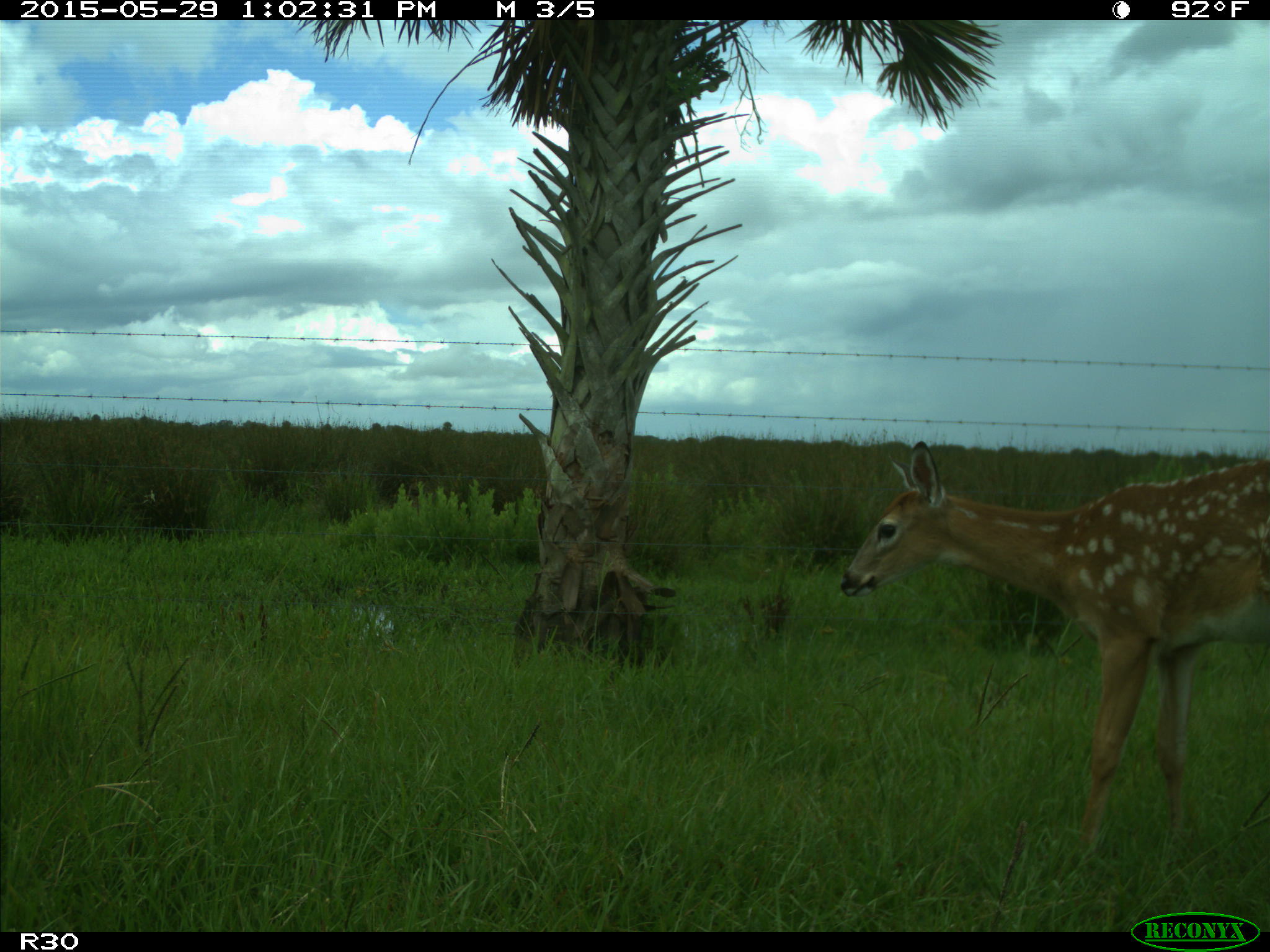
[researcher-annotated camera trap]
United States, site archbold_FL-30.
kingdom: Animalia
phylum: Chordata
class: Mammalia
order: Artiodactyla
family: Cervidae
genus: Odocoileus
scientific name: Odocoileus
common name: deer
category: unidentified deer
Unidentified deer (deer) (Odocoileus).